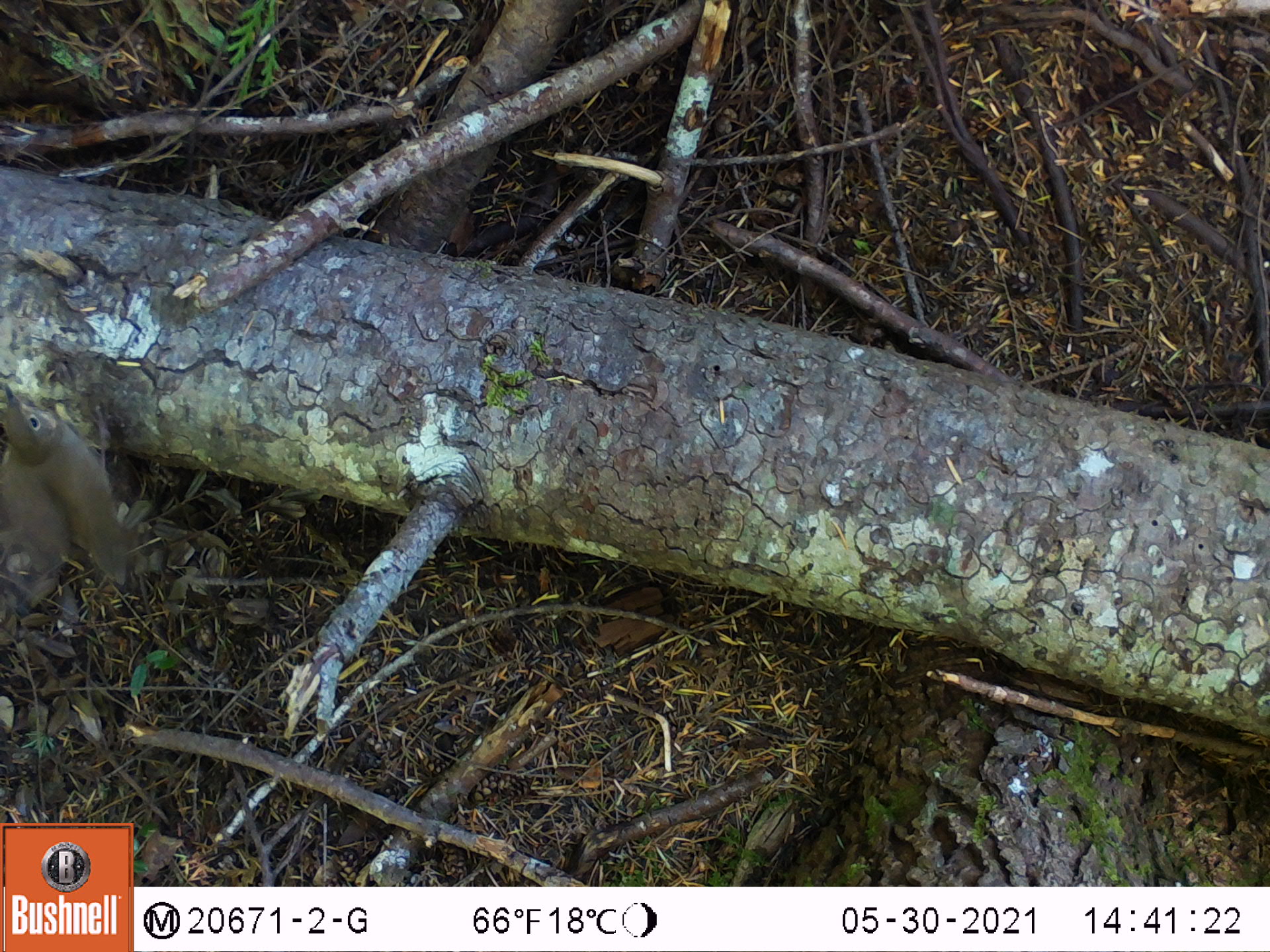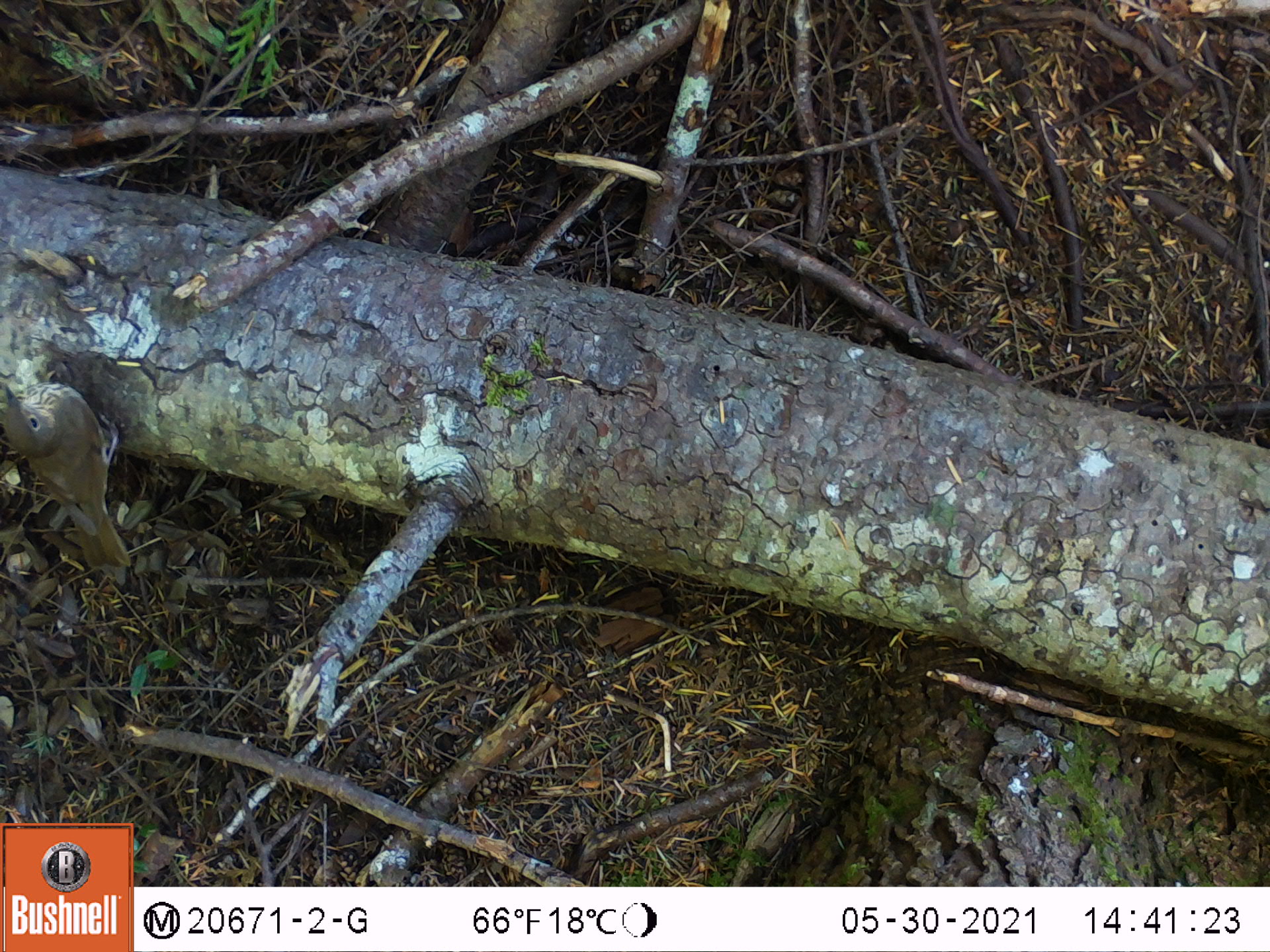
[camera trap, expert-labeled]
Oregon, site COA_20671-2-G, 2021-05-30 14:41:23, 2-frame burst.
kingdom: Animalia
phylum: Chordata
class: Aves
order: Passeriformes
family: Turdidae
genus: Catharus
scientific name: Catharus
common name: brown thrushes and nightingale-thrushes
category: catharus species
Catharus species (brown thrushes and nightingale-thrushes) (Catharus).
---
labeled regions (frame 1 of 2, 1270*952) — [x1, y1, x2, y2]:
catharus species: [0, 370, 150, 650]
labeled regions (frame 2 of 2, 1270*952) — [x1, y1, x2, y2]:
catharus species: [0, 358, 169, 613]